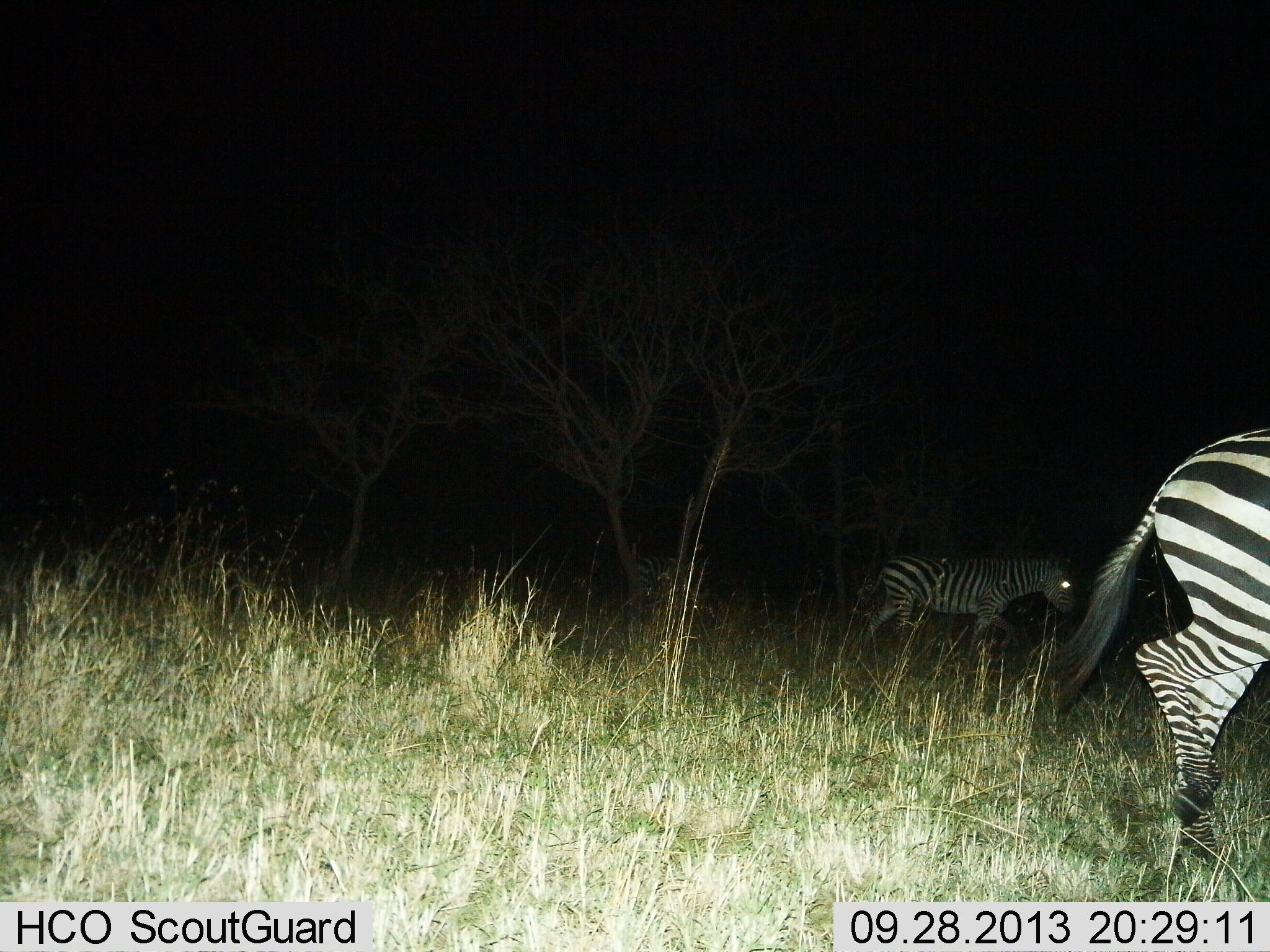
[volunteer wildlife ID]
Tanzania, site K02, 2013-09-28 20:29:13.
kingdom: Animalia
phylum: Chordata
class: Mammalia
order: Perissodactyla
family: Equidae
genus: Equus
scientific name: Equus quagga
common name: plains zebra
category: zebra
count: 2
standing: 21%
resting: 0%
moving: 88%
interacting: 0%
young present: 0%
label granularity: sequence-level